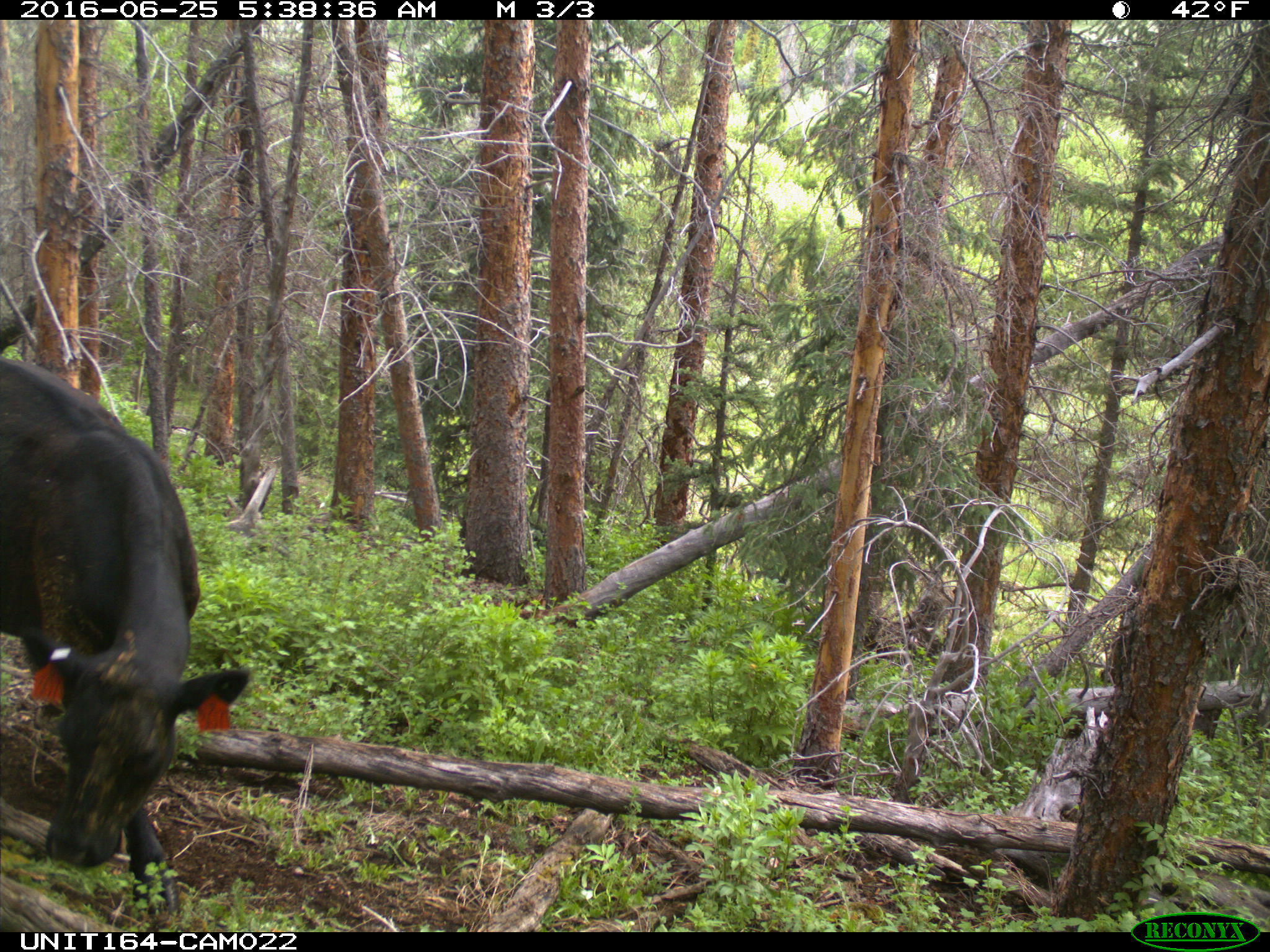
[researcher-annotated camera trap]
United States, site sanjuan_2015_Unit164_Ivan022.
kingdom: Animalia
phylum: Chordata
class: Mammalia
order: Artiodactyla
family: Bovidae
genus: Bos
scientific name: Bos taurus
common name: domestic cow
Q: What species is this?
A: Bos taurus (domestic cow).